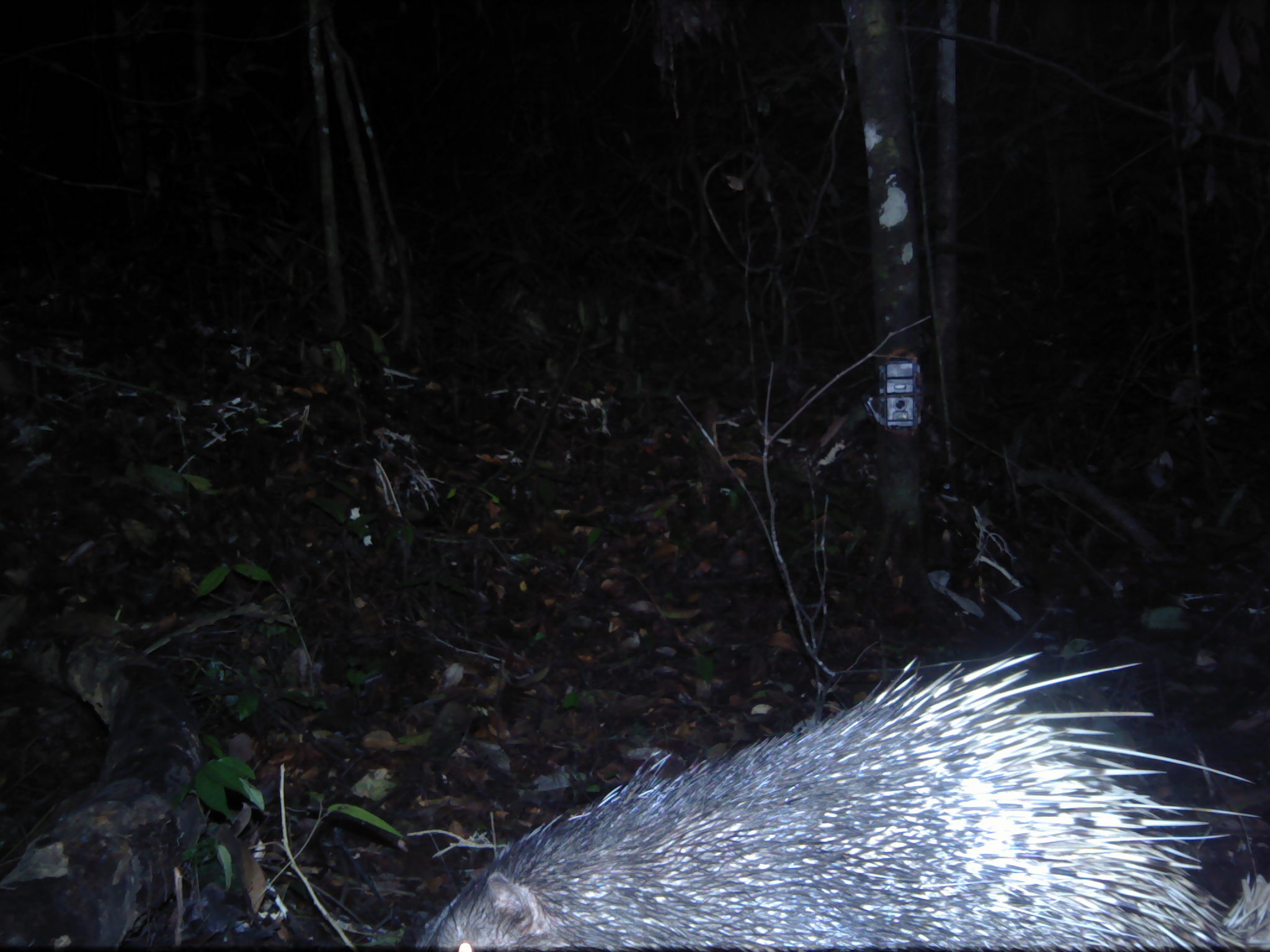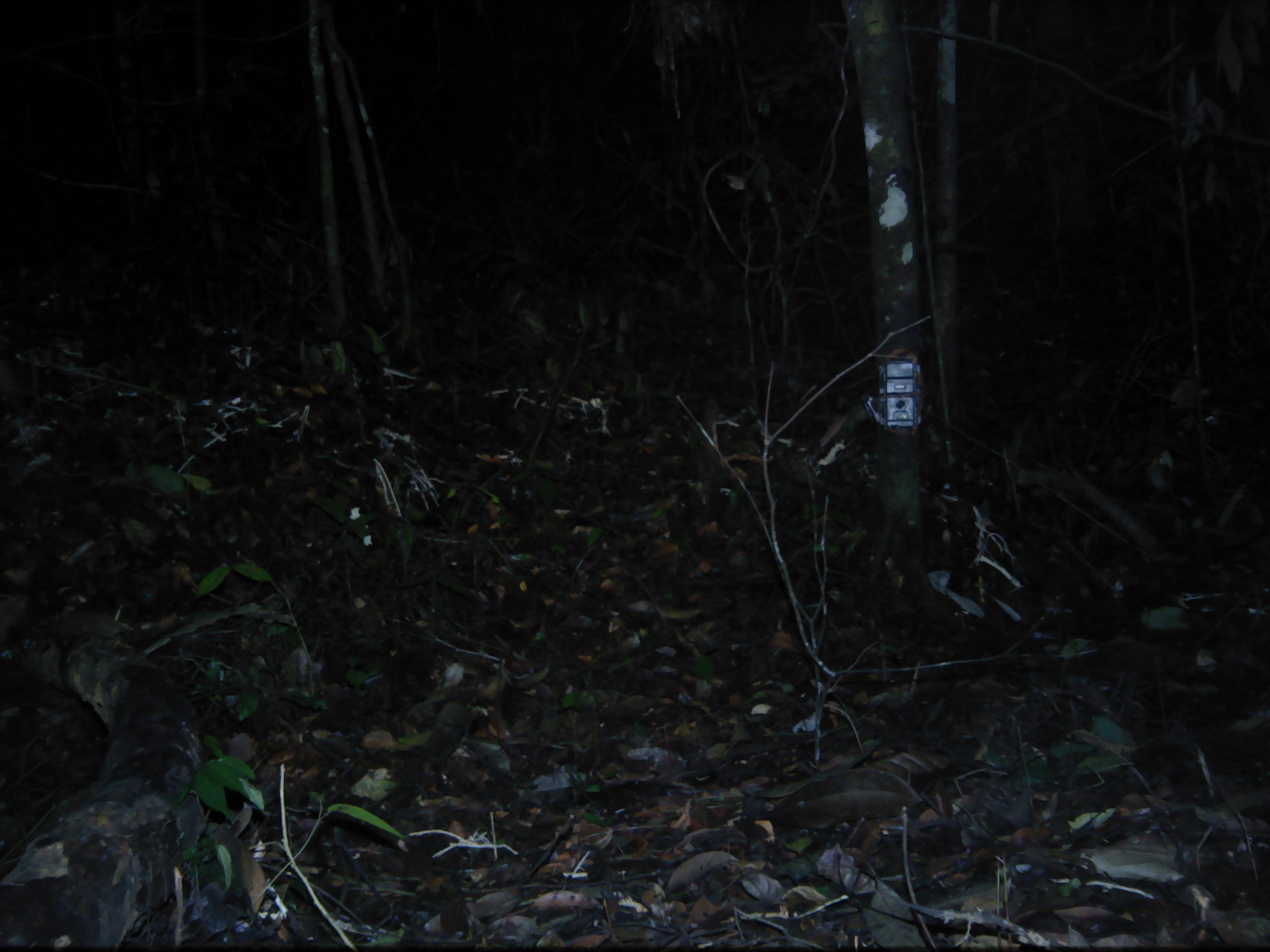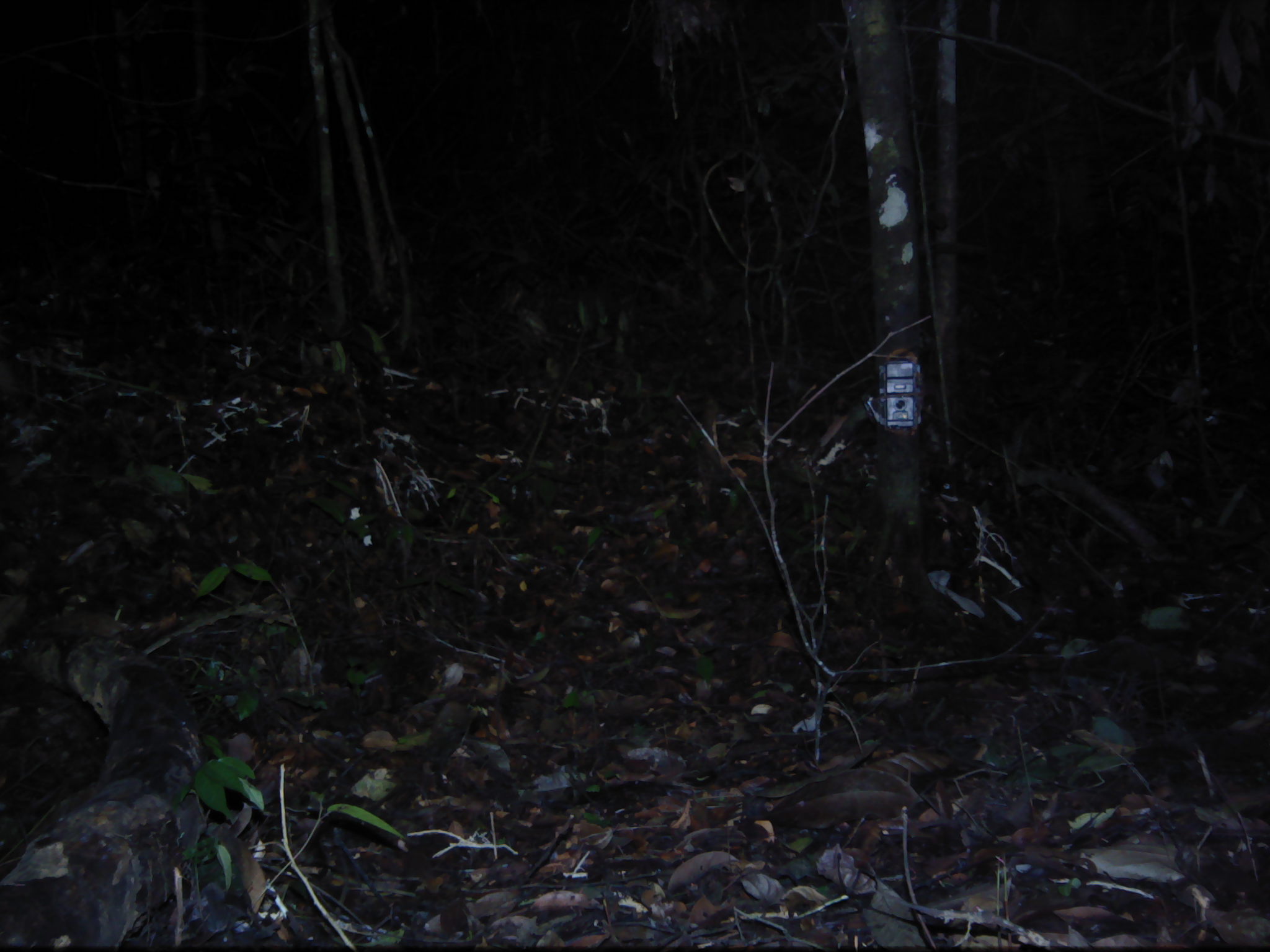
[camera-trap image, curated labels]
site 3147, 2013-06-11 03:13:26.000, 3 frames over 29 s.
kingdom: Animalia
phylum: Chordata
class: Mammalia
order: Rodentia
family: Hystricidae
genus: Hystrix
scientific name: Hystrix brachyura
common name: east asian porcupine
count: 1